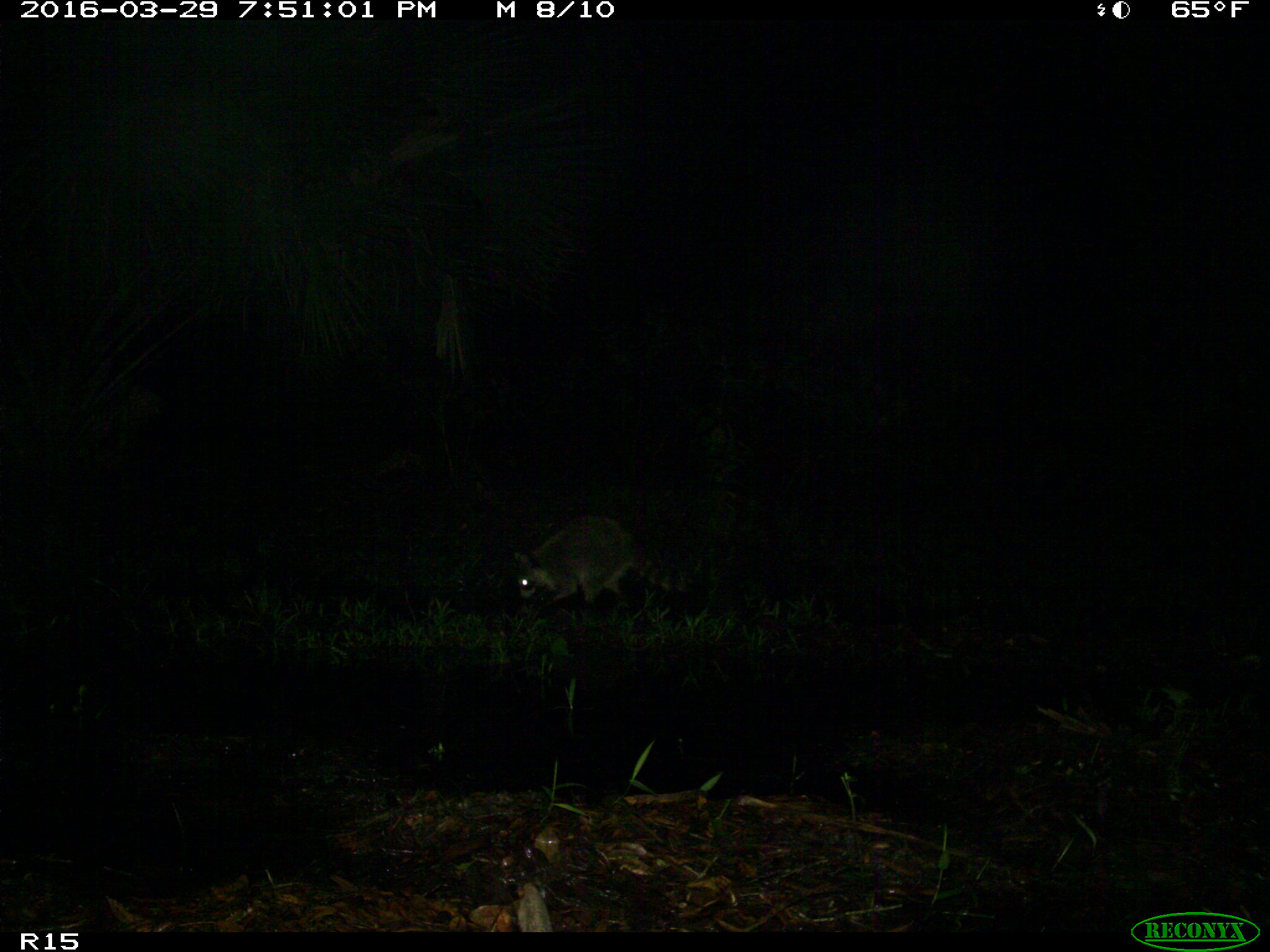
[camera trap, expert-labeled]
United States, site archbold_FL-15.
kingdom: Animalia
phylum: Chordata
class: Mammalia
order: Carnivora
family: Procyonidae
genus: Procyon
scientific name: Procyon lotor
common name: common raccoon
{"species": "Procyon lotor (common raccoon)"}